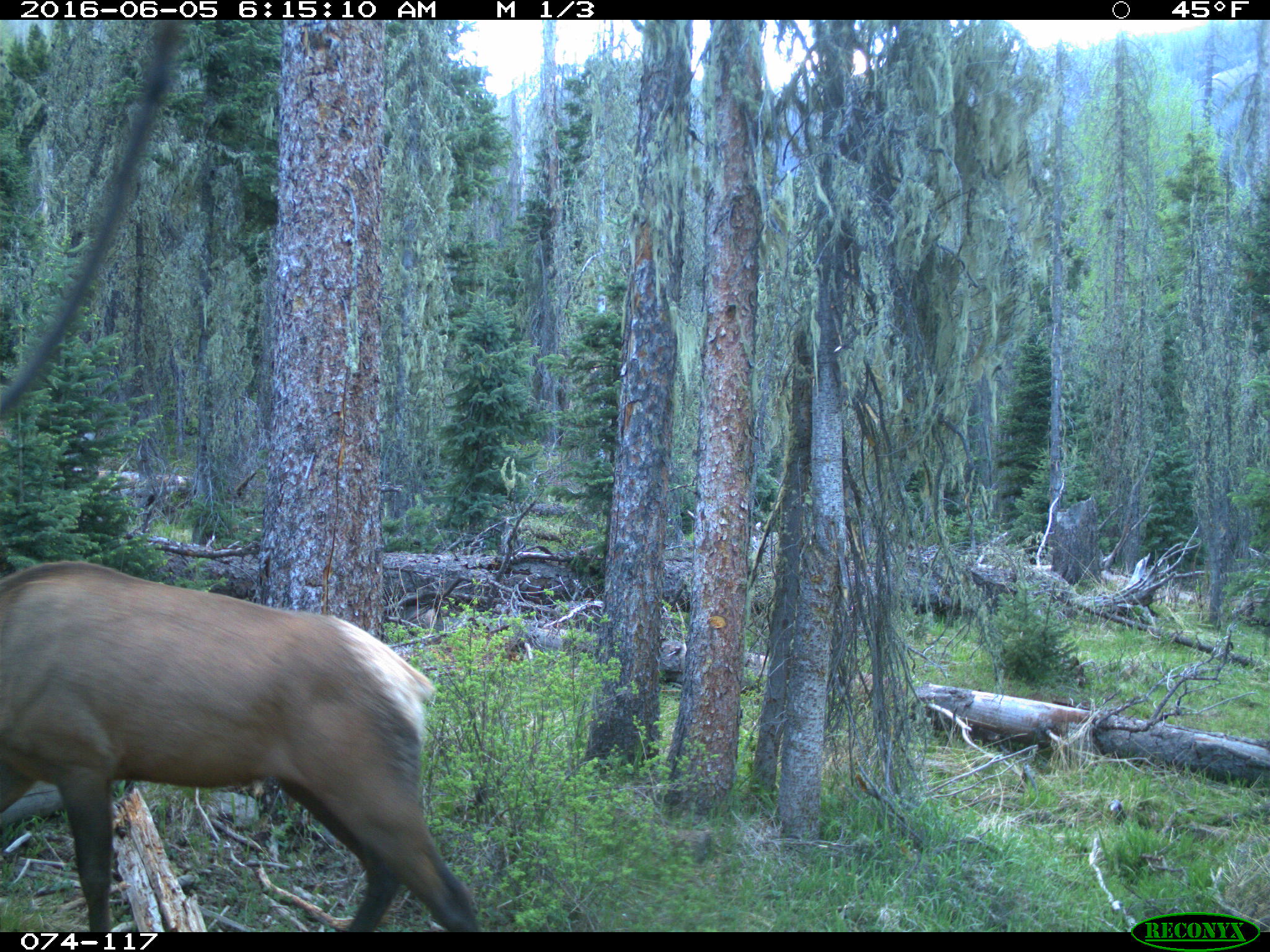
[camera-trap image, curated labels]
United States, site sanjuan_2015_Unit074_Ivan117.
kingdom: Animalia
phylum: Chordata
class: Mammalia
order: Artiodactyla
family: Cervidae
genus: Cervus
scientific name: Cervus elaphus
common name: red deer